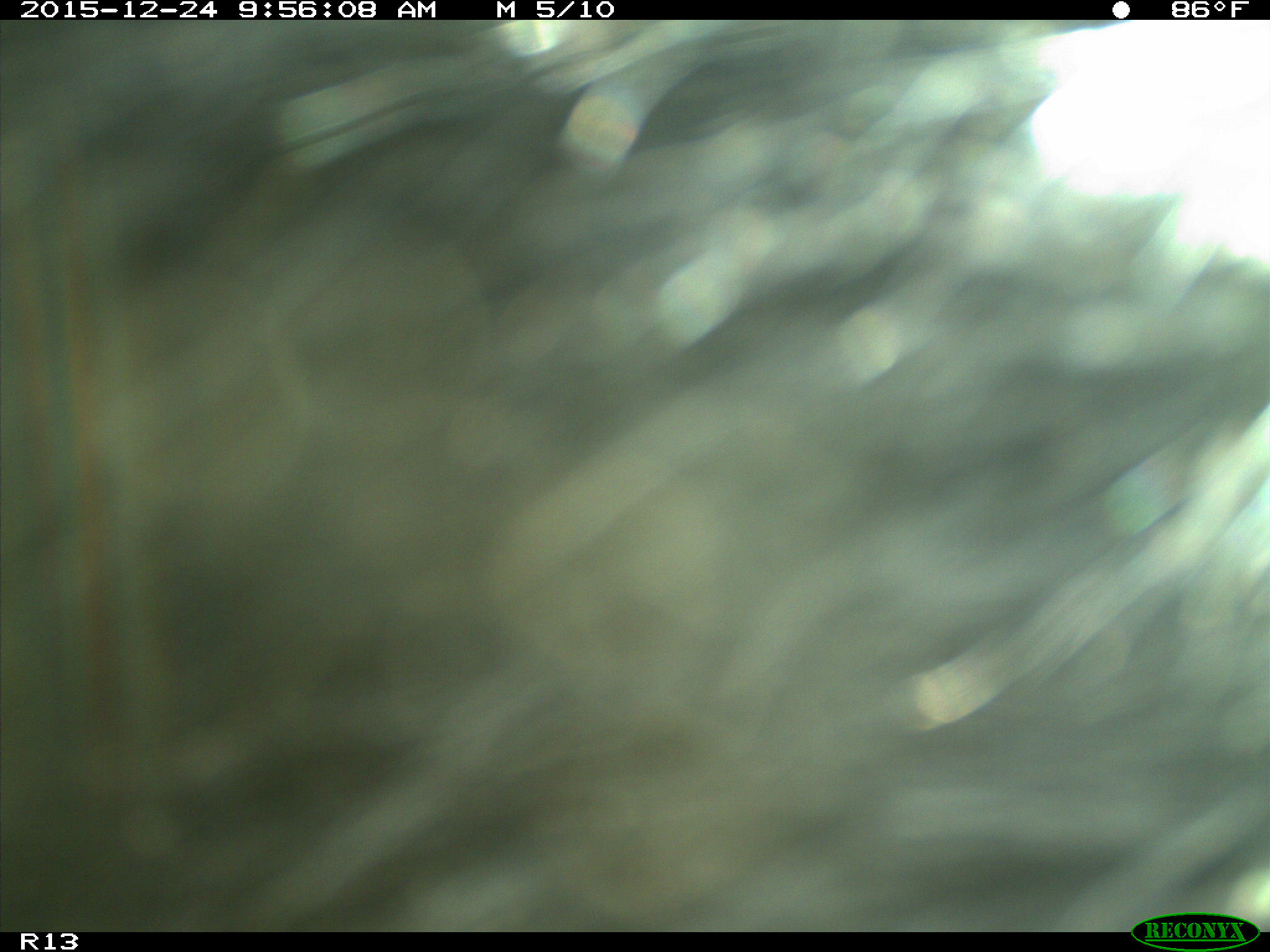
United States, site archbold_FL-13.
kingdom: Animalia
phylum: Chordata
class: Mammalia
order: Artiodactyla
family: Bovidae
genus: Bos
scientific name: Bos taurus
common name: domestic cow